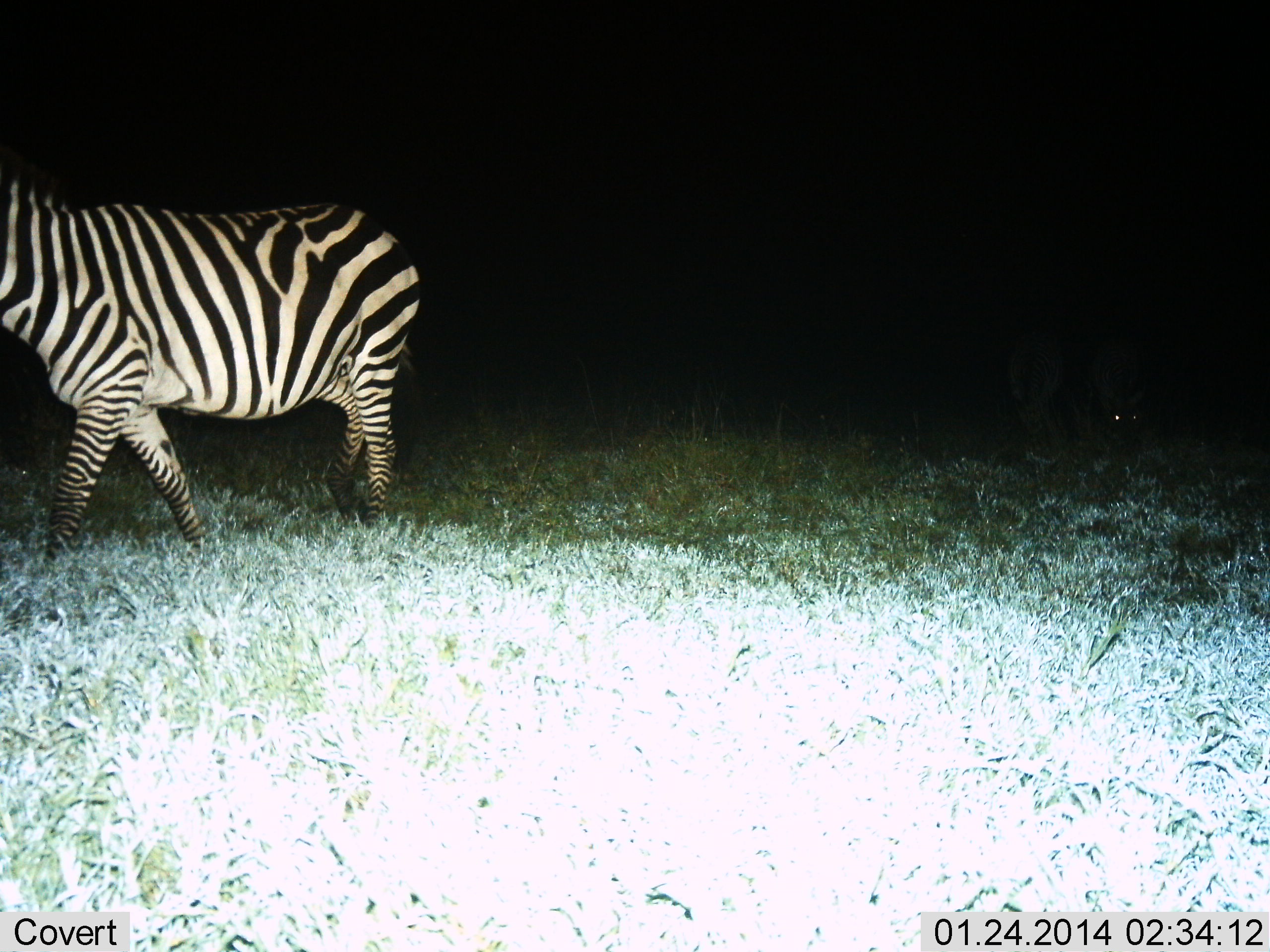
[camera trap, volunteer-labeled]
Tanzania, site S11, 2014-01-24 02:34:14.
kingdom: Animalia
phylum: Chordata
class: Mammalia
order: Perissodactyla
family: Equidae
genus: Equus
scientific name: Equus quagga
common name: plains zebra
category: zebra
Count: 1.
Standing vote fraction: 30%.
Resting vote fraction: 0%.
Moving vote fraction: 80%.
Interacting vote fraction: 0%.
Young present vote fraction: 0%.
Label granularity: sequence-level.